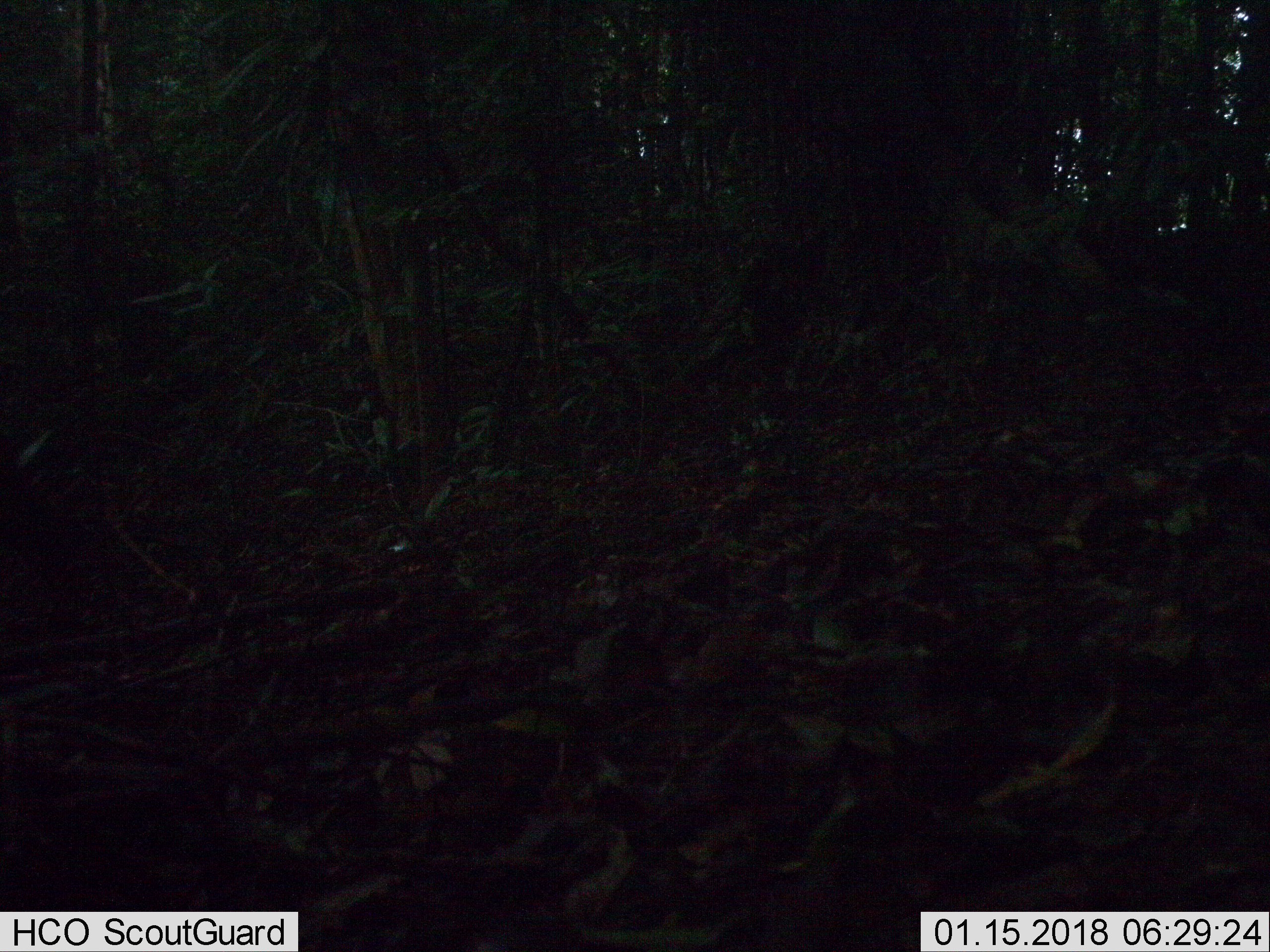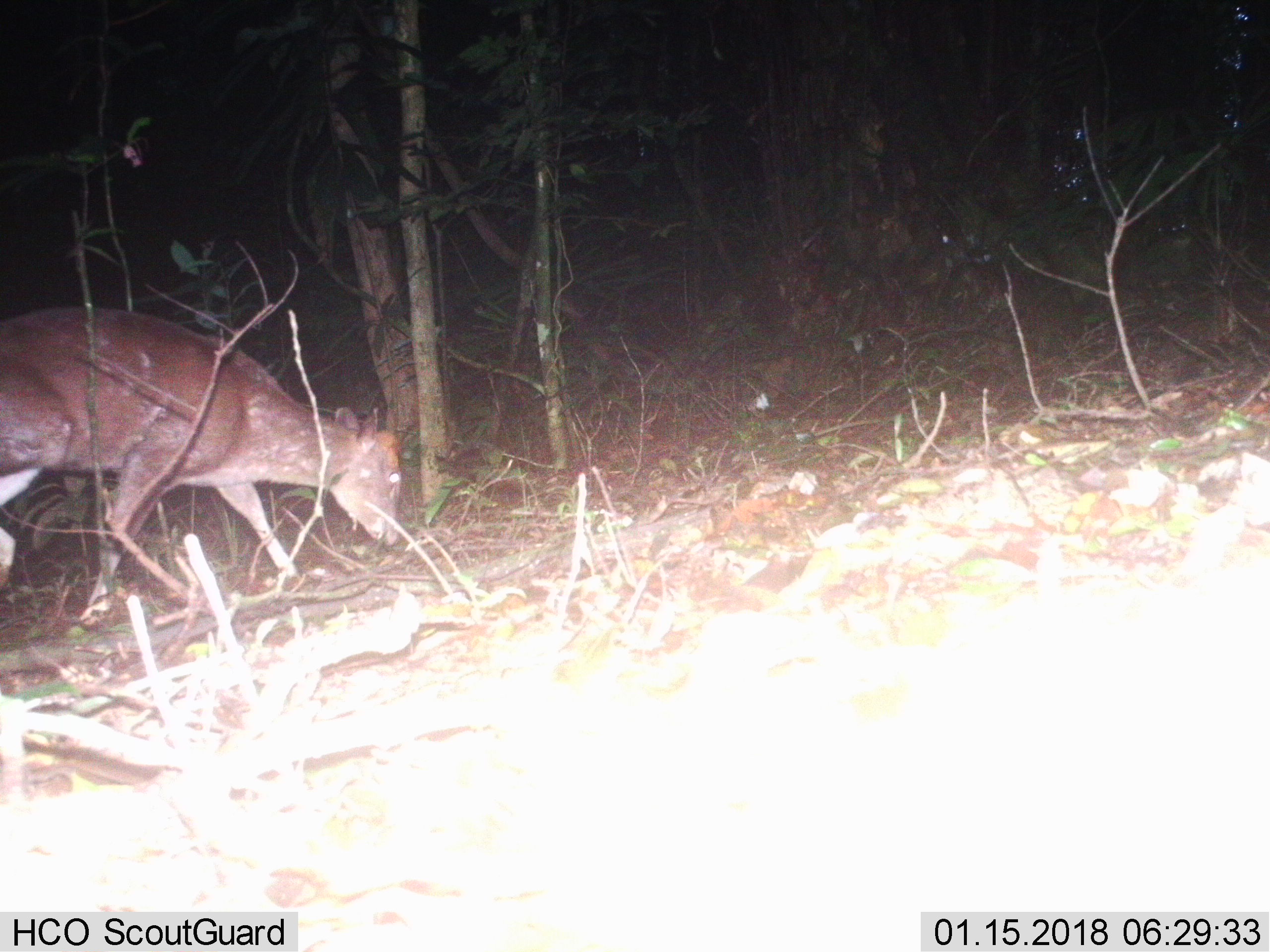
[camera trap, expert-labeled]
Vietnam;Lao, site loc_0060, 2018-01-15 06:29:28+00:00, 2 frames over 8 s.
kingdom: Animalia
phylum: Chordata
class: Mammalia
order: Artiodactyla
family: Cervidae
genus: Muntiacus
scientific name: Muntiacus rooseveltorum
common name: roosevelt's muntjac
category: roosevelts muntjac group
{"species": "roosevelts muntjac group (roosevelt's muntjac) (Muntiacus rooseveltorum)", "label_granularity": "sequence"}